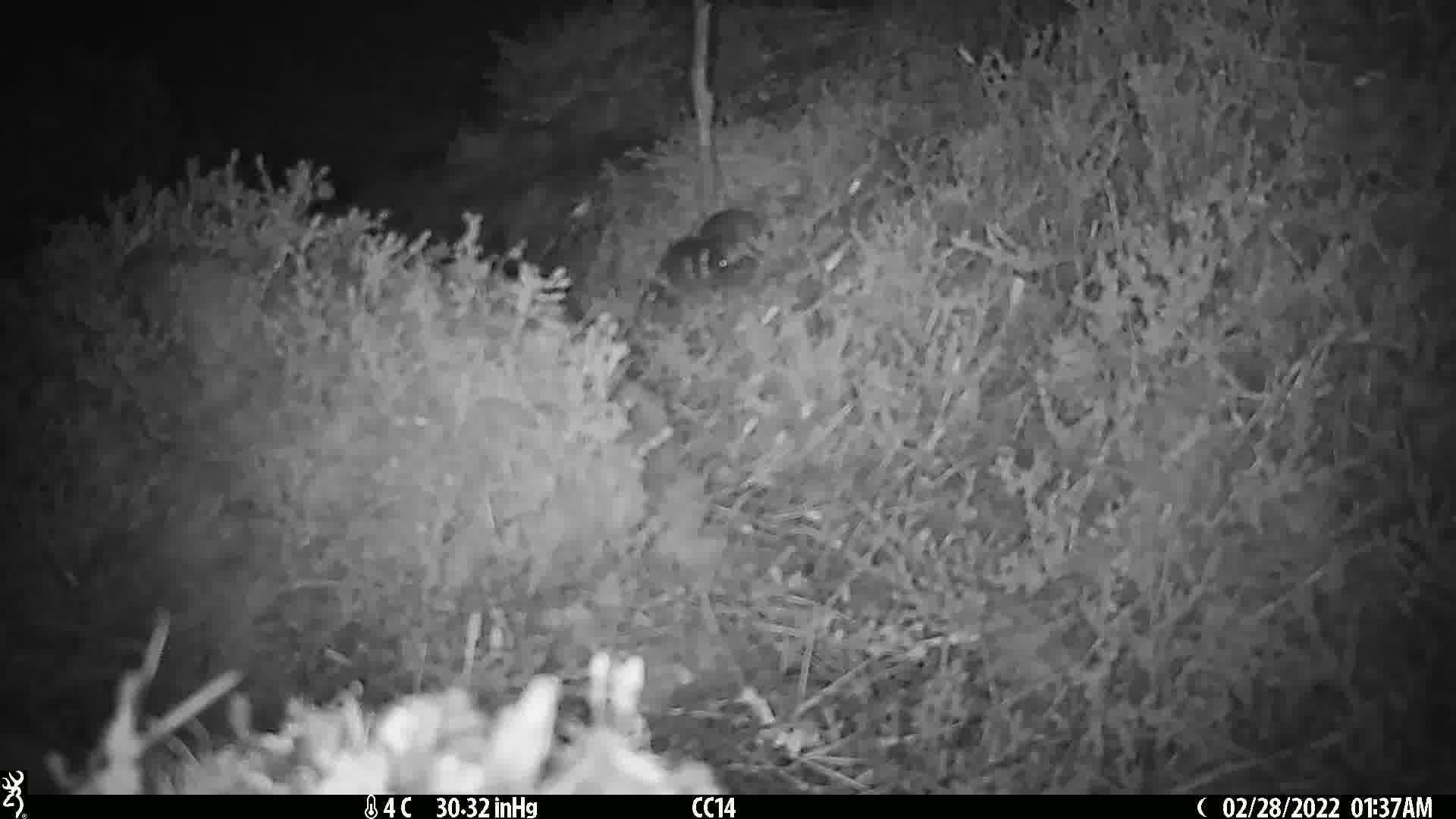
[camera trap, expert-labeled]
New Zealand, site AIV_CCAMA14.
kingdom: Animalia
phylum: Chordata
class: Mammalia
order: Rodentia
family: Muridae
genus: Mus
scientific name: Mus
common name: mouse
Mouse (Mus).